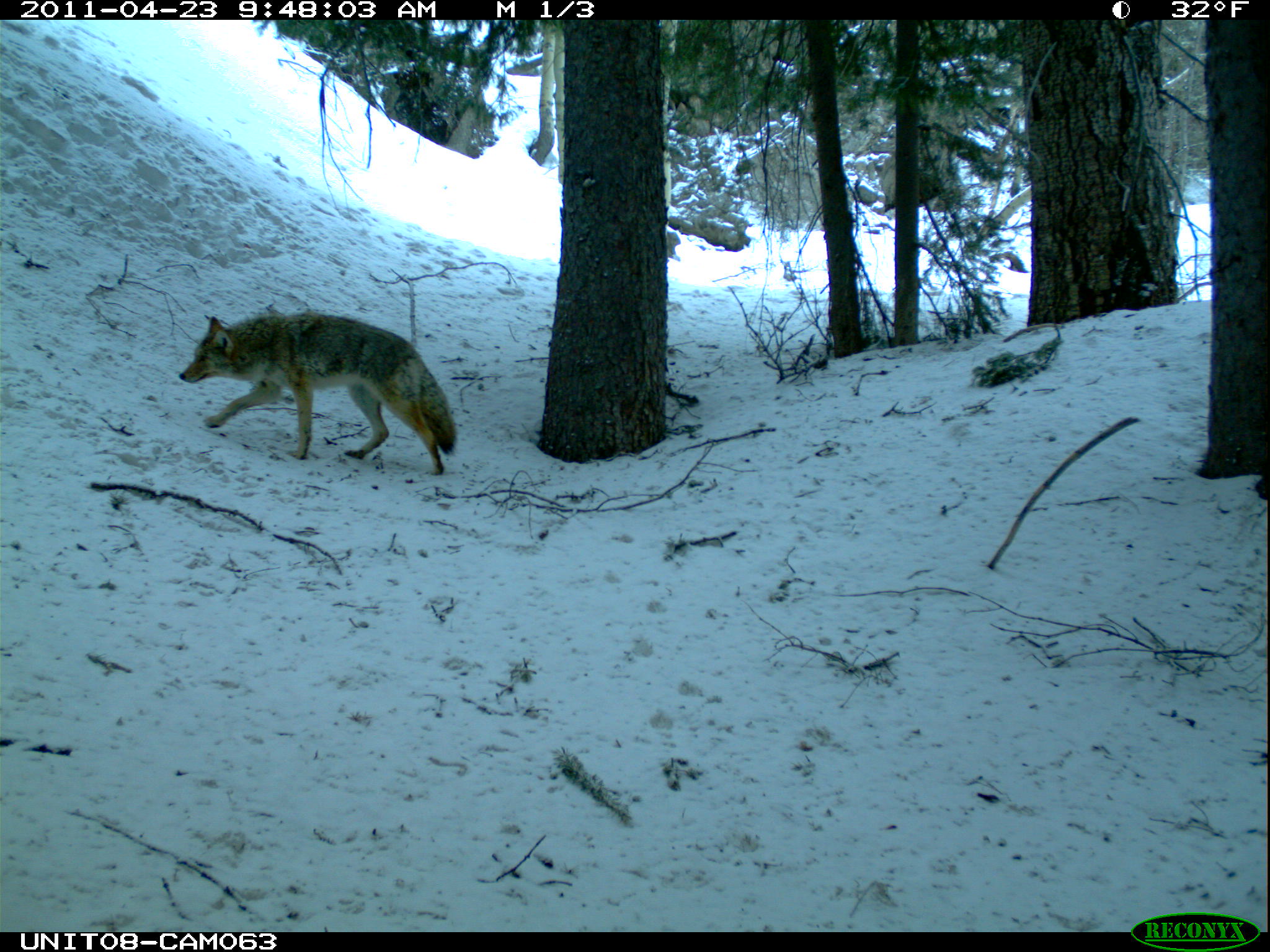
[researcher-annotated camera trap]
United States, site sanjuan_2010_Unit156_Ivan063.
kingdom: Animalia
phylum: Chordata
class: Mammalia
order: Carnivora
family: Canidae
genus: Canis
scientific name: Canis latrans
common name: coyote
Canis latrans (coyote).